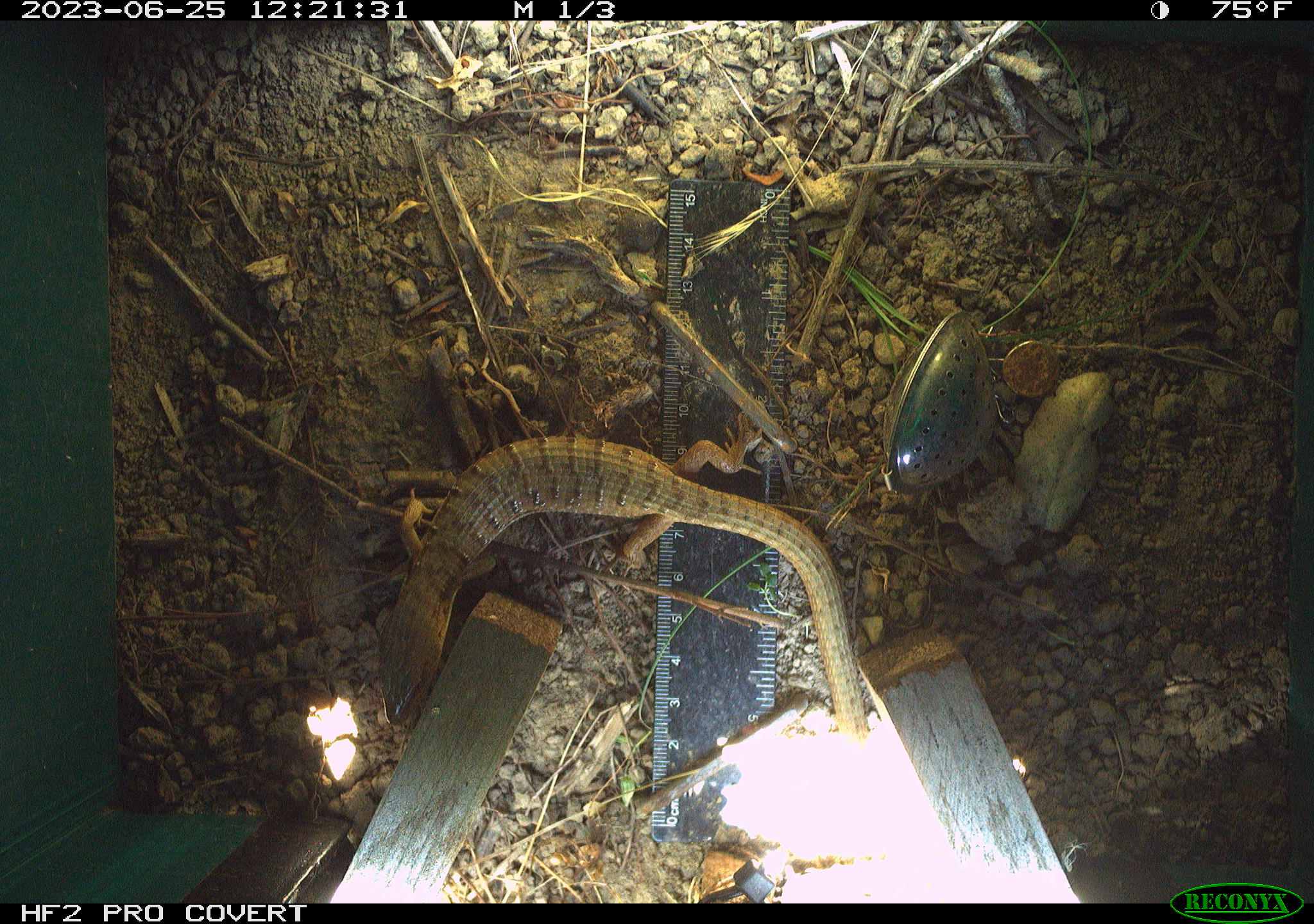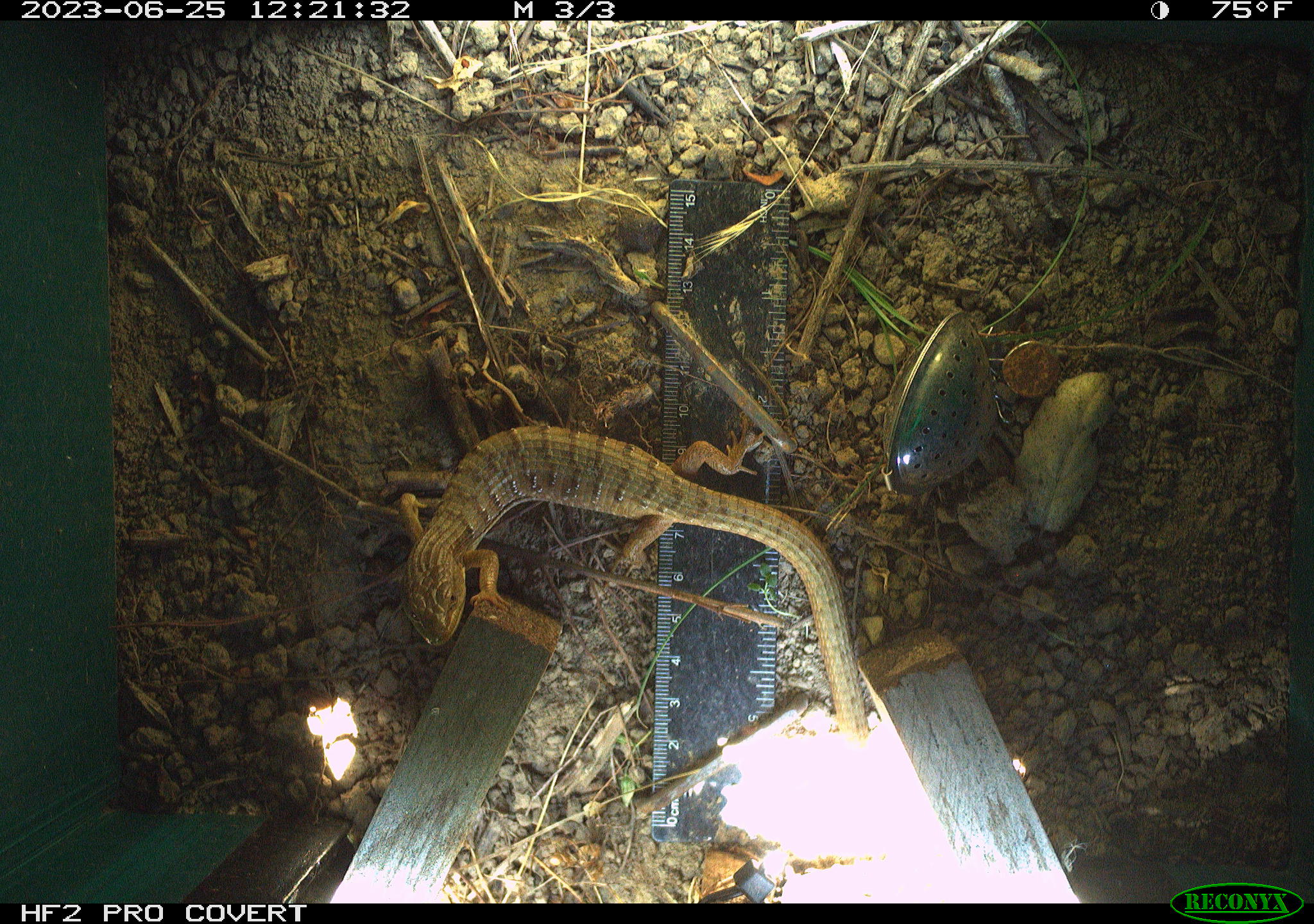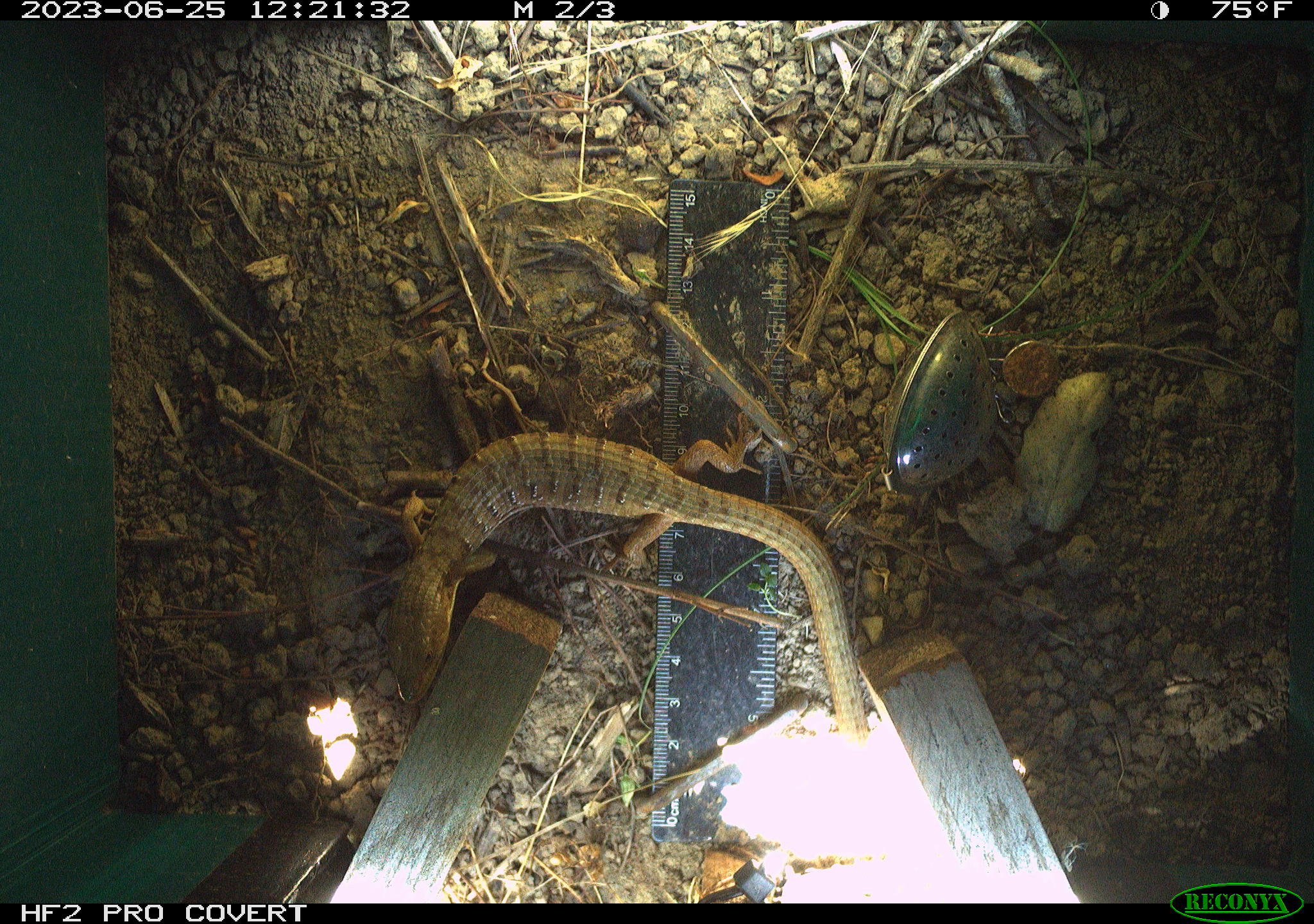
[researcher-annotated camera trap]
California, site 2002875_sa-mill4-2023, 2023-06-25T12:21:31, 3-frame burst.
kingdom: Animalia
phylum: Chordata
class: Reptilia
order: Squamata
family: Anguidae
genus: Elgaria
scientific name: Elgaria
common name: alligator lizards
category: elgaria species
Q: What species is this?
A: Elgaria species (alligator lizards) (Elgaria).